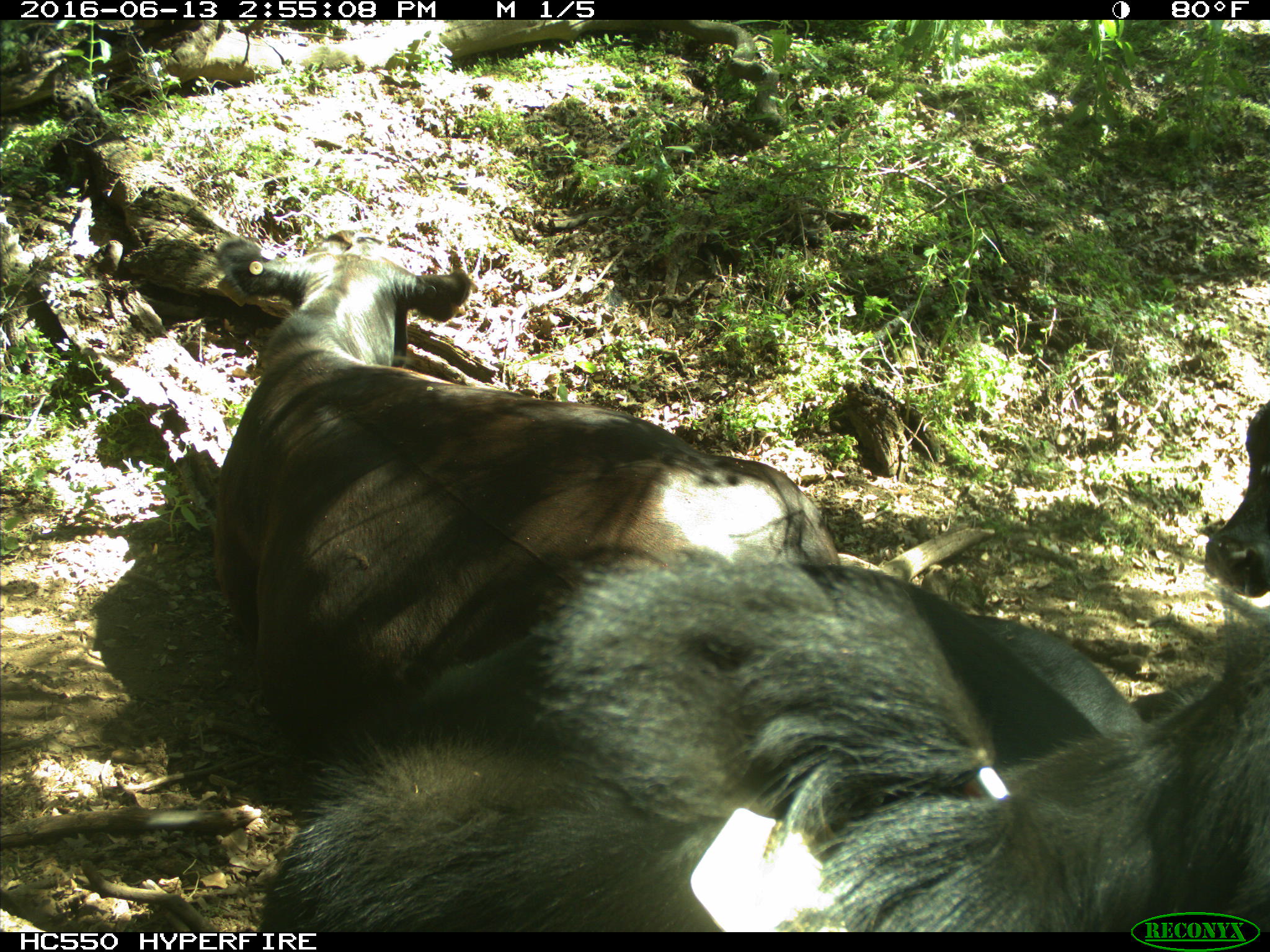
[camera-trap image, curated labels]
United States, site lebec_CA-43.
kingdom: Animalia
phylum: Chordata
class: Mammalia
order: Artiodactyla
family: Bovidae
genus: Bos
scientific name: Bos taurus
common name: domestic cow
Bos taurus (domestic cow).